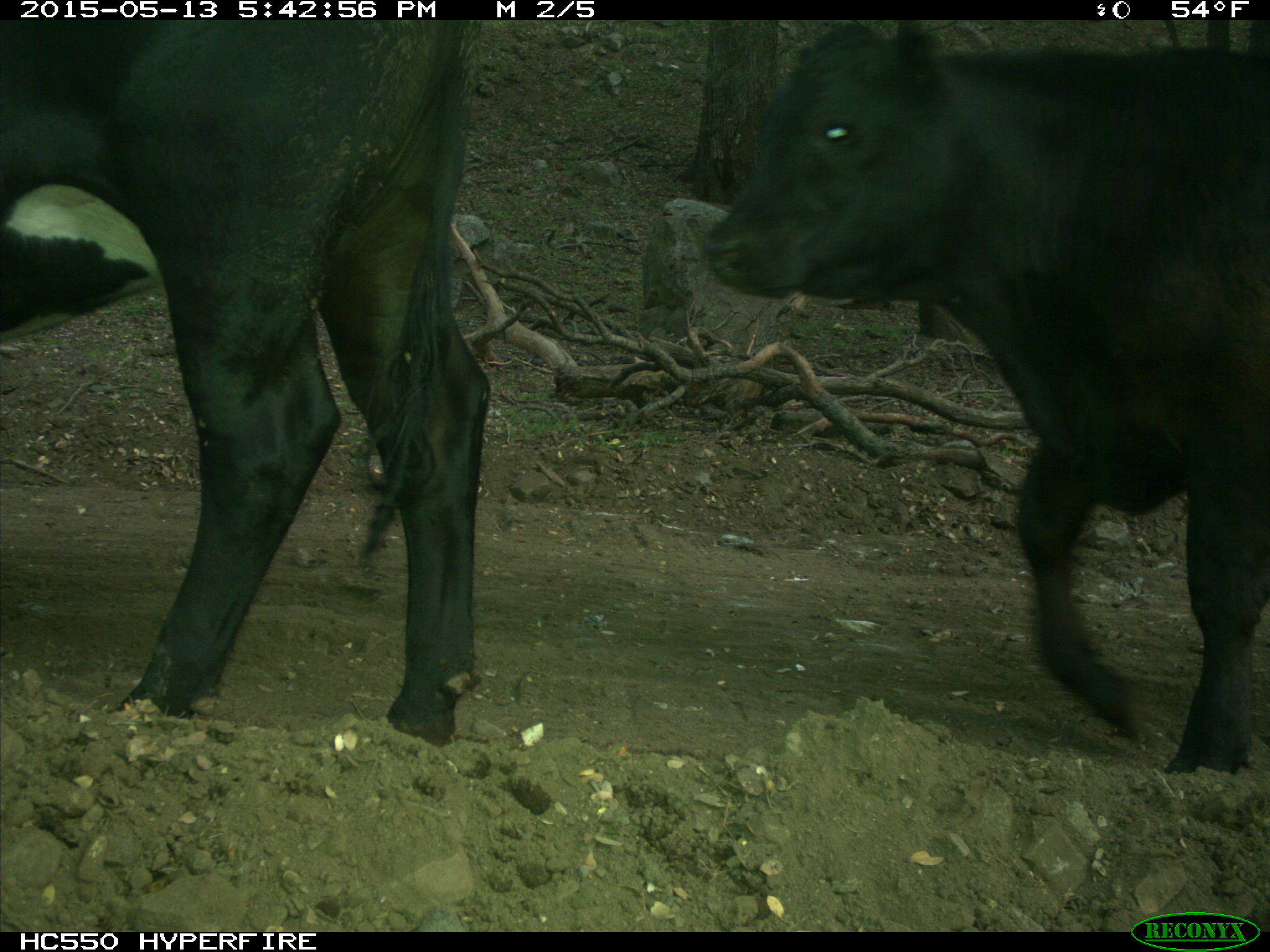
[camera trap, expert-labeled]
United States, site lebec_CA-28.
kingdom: Animalia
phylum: Chordata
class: Mammalia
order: Artiodactyla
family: Bovidae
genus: Bos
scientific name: Bos taurus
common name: domestic cow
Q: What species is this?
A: Bos taurus (domestic cow).